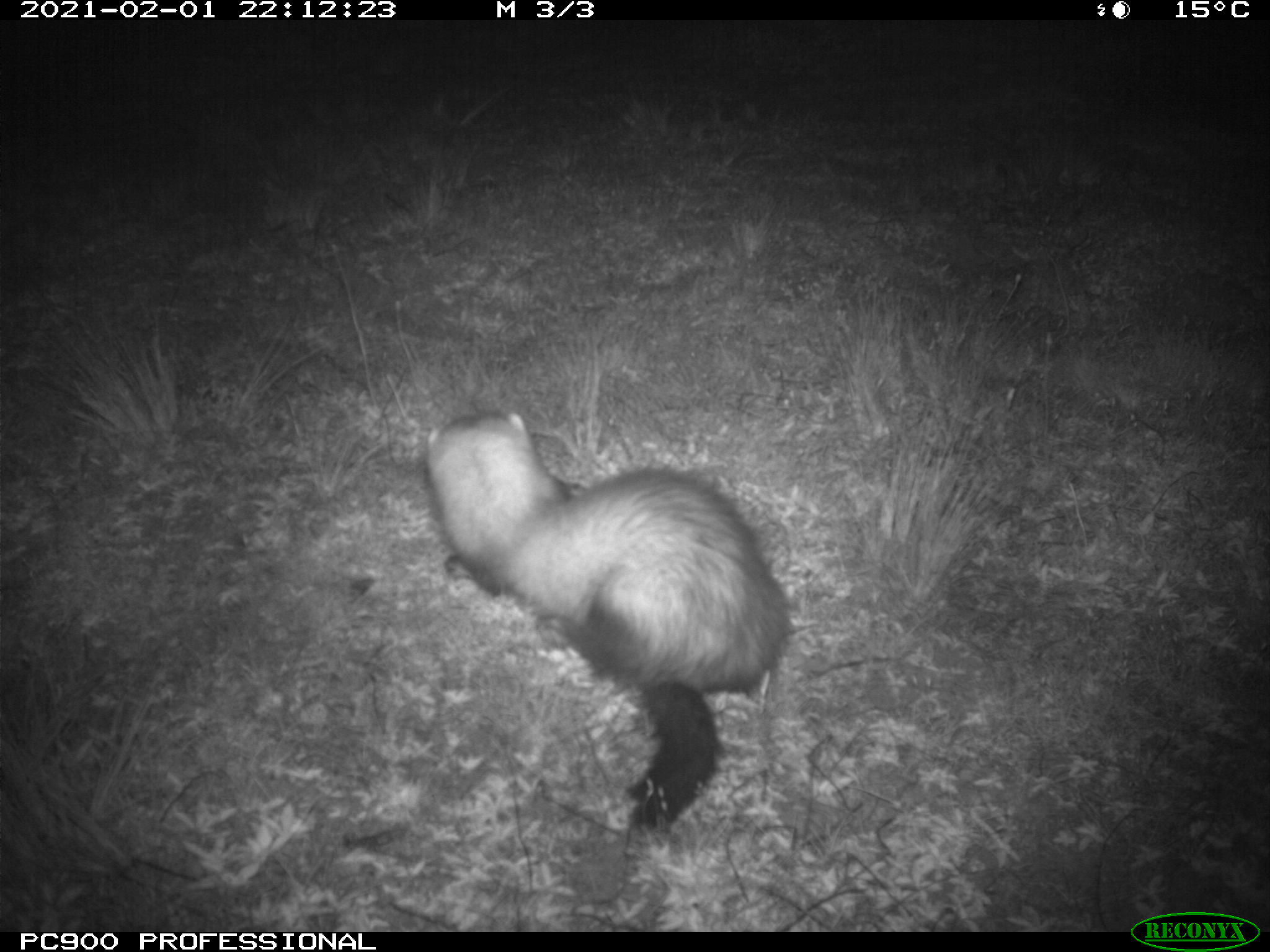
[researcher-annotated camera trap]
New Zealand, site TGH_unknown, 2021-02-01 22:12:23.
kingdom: Animalia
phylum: Chordata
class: Mammalia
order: Carnivora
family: Mustelidae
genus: Mustela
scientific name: Mustela furo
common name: ferret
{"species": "ferret (Mustela furo)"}